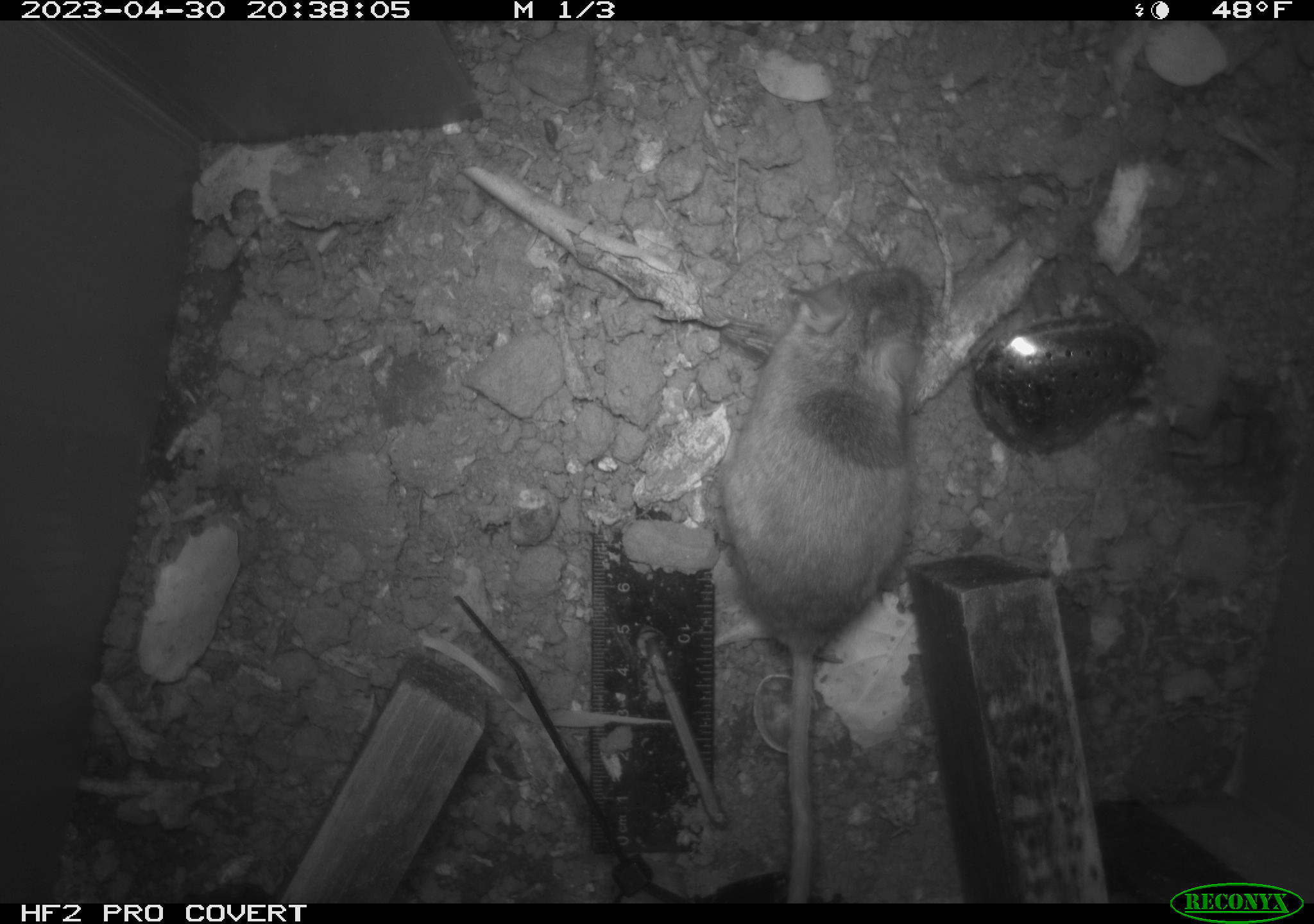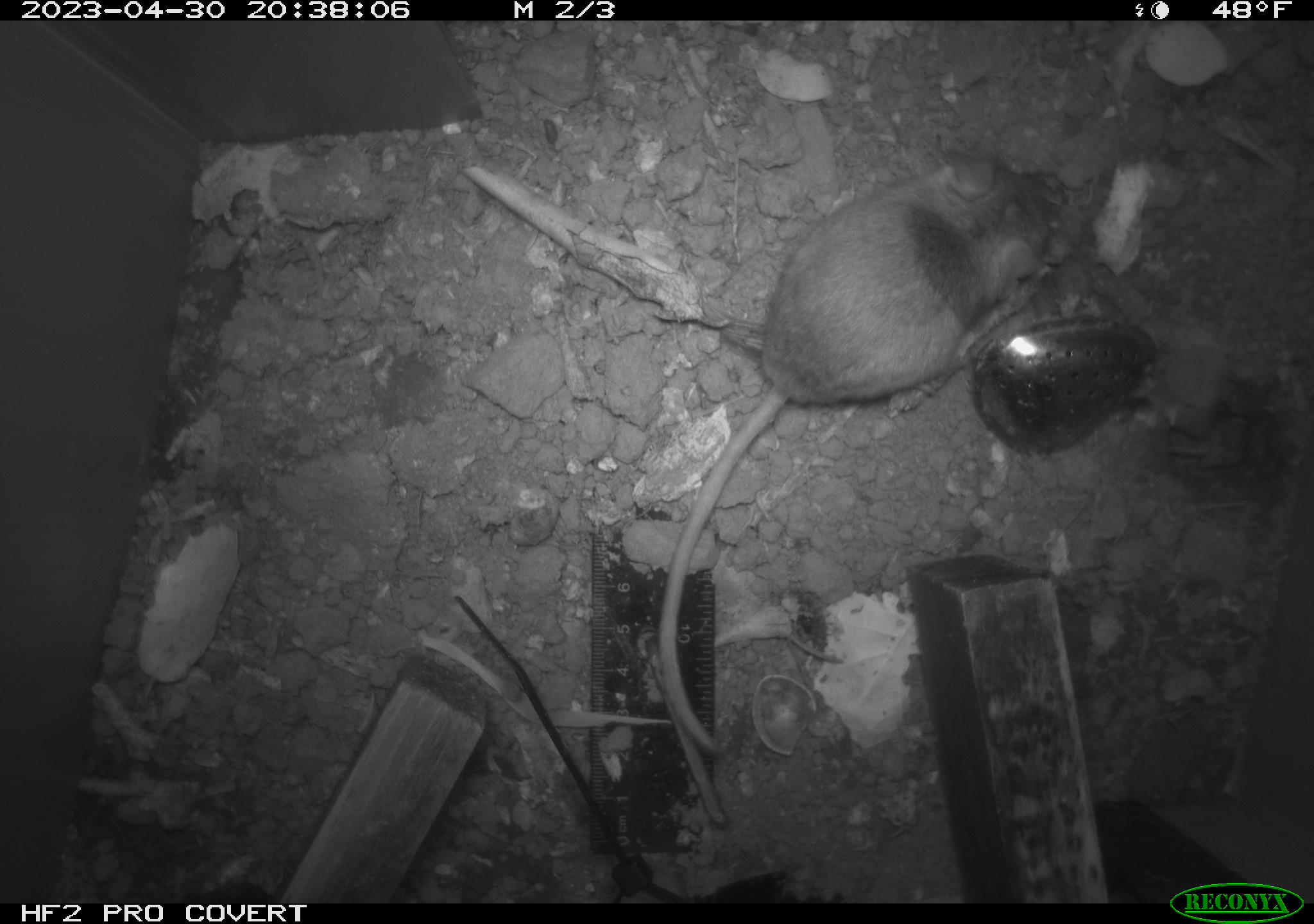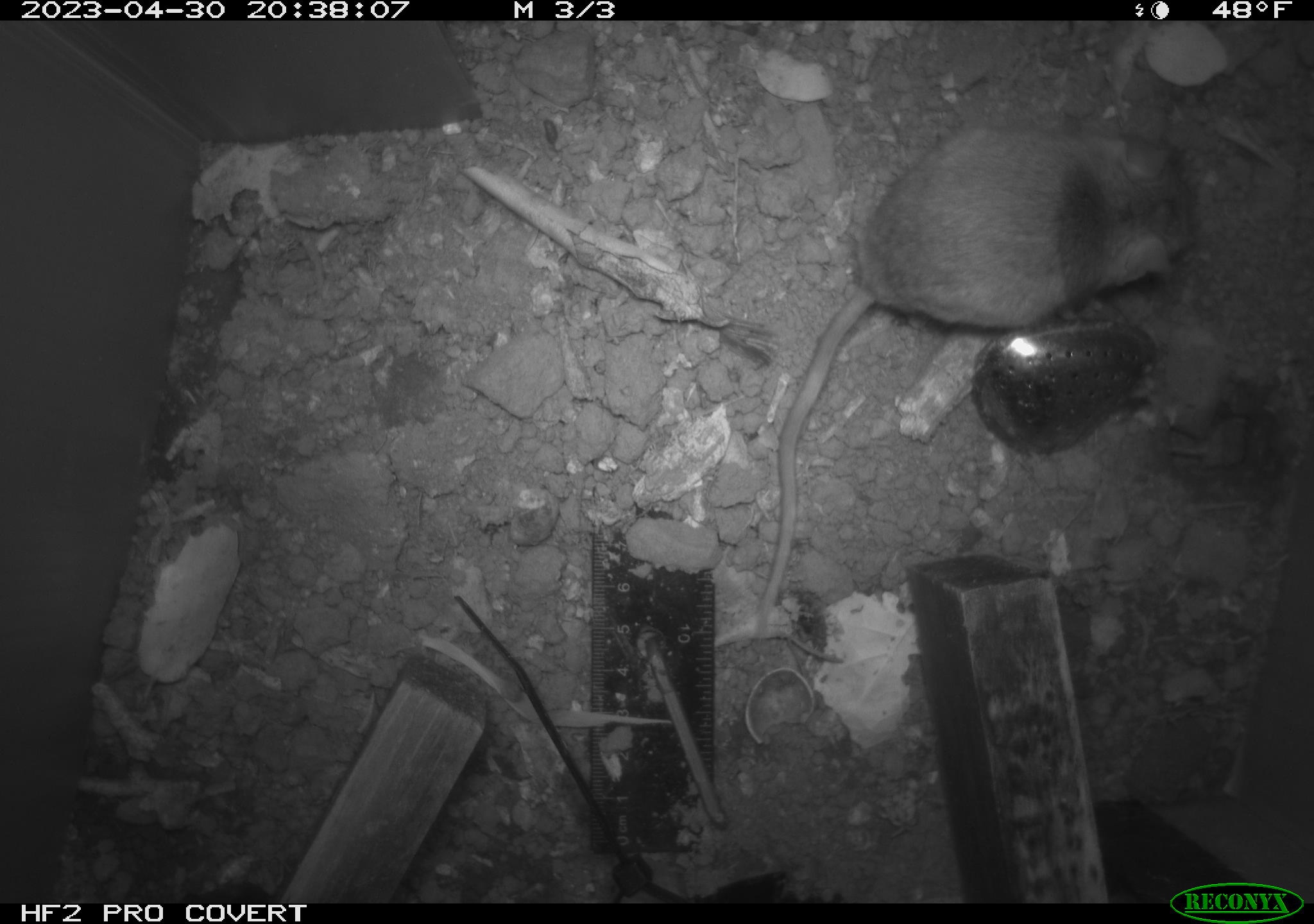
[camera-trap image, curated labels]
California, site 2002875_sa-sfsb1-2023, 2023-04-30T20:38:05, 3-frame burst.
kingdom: Animalia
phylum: Chordata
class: Mammalia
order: Rodentia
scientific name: Rodentia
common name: mouse species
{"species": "mouse species (Rodentia)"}